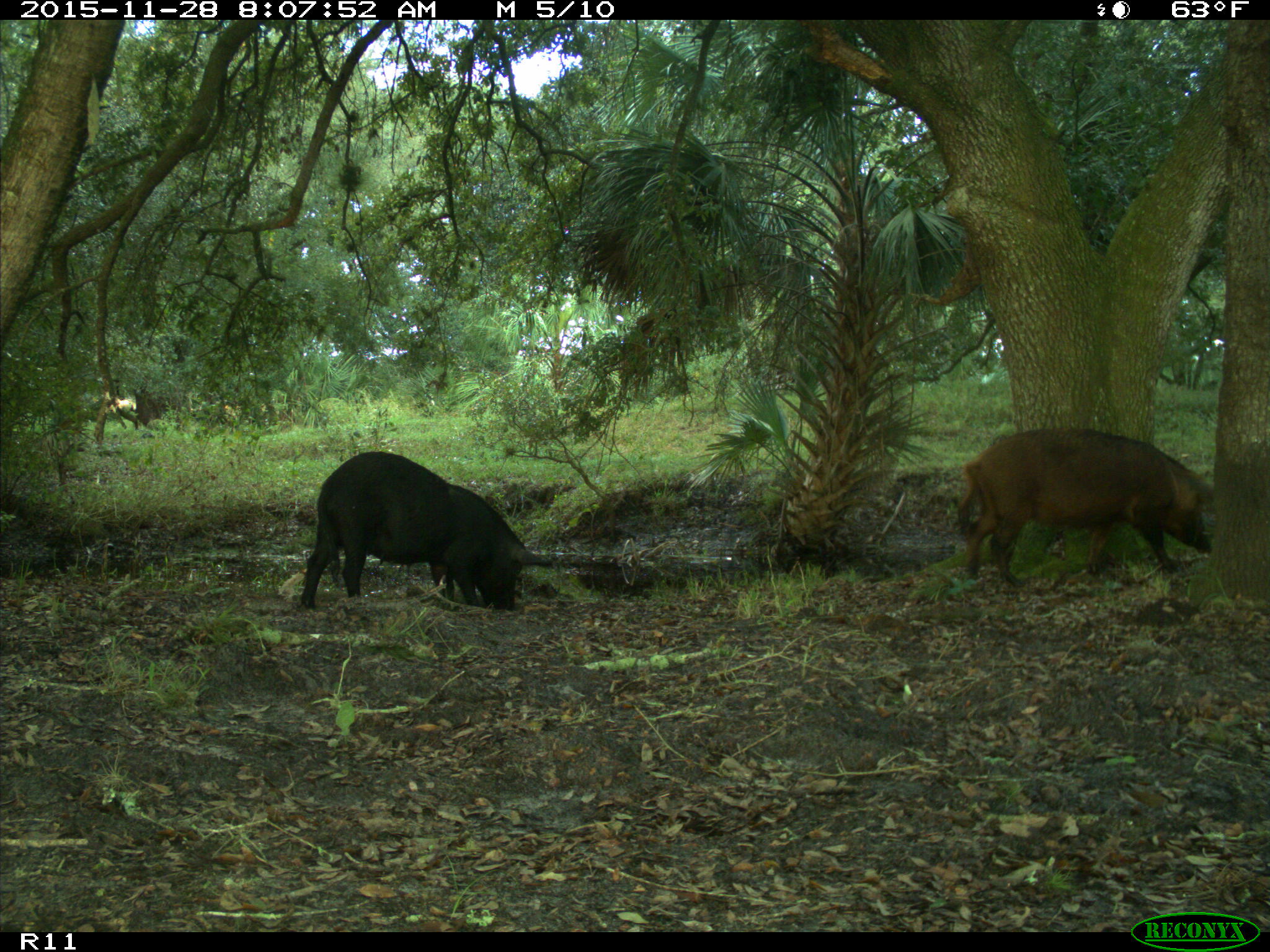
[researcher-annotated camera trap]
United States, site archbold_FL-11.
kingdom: Animalia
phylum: Chordata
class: Mammalia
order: Artiodactyla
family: Suidae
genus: Sus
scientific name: Sus scrofa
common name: wild boar